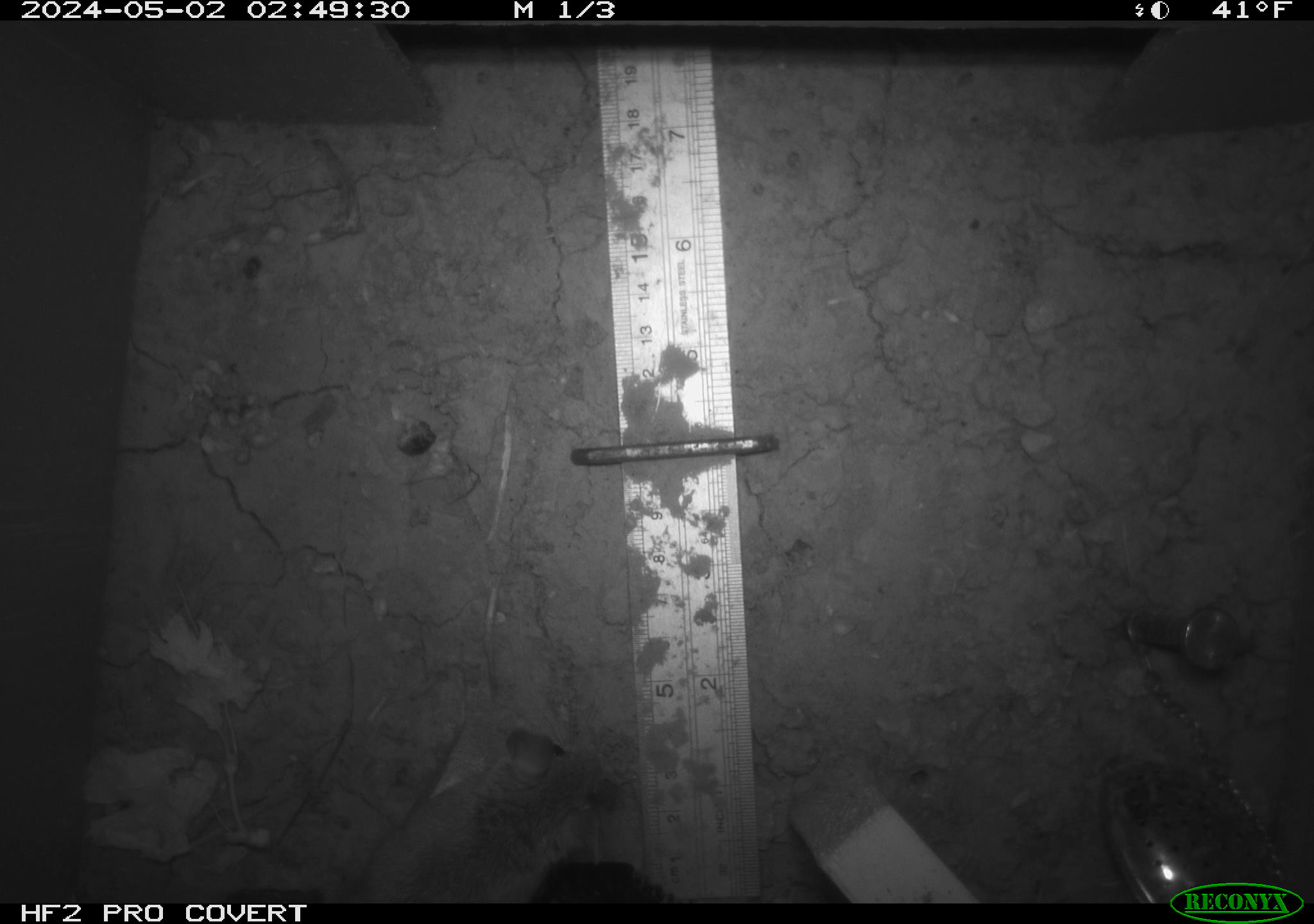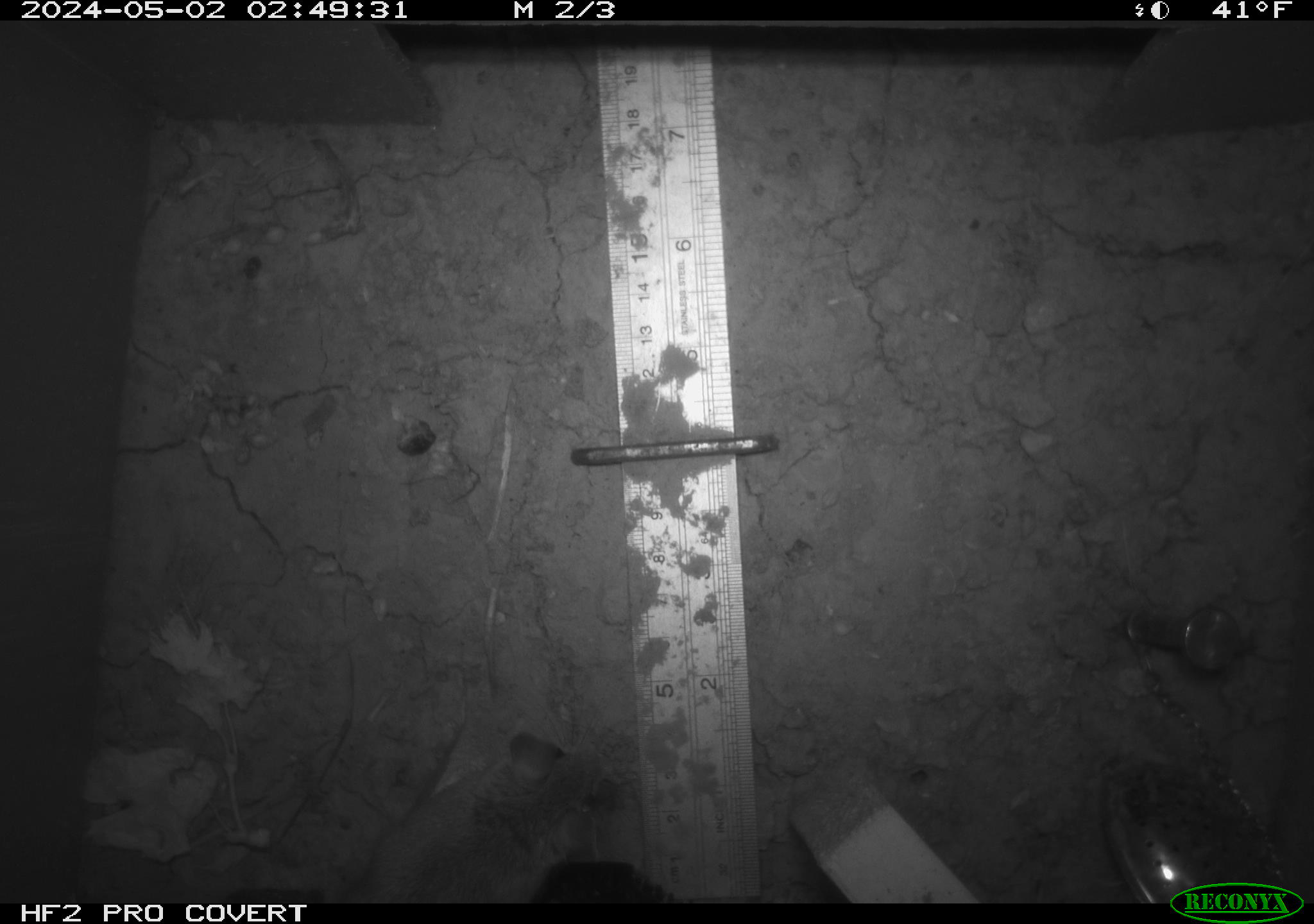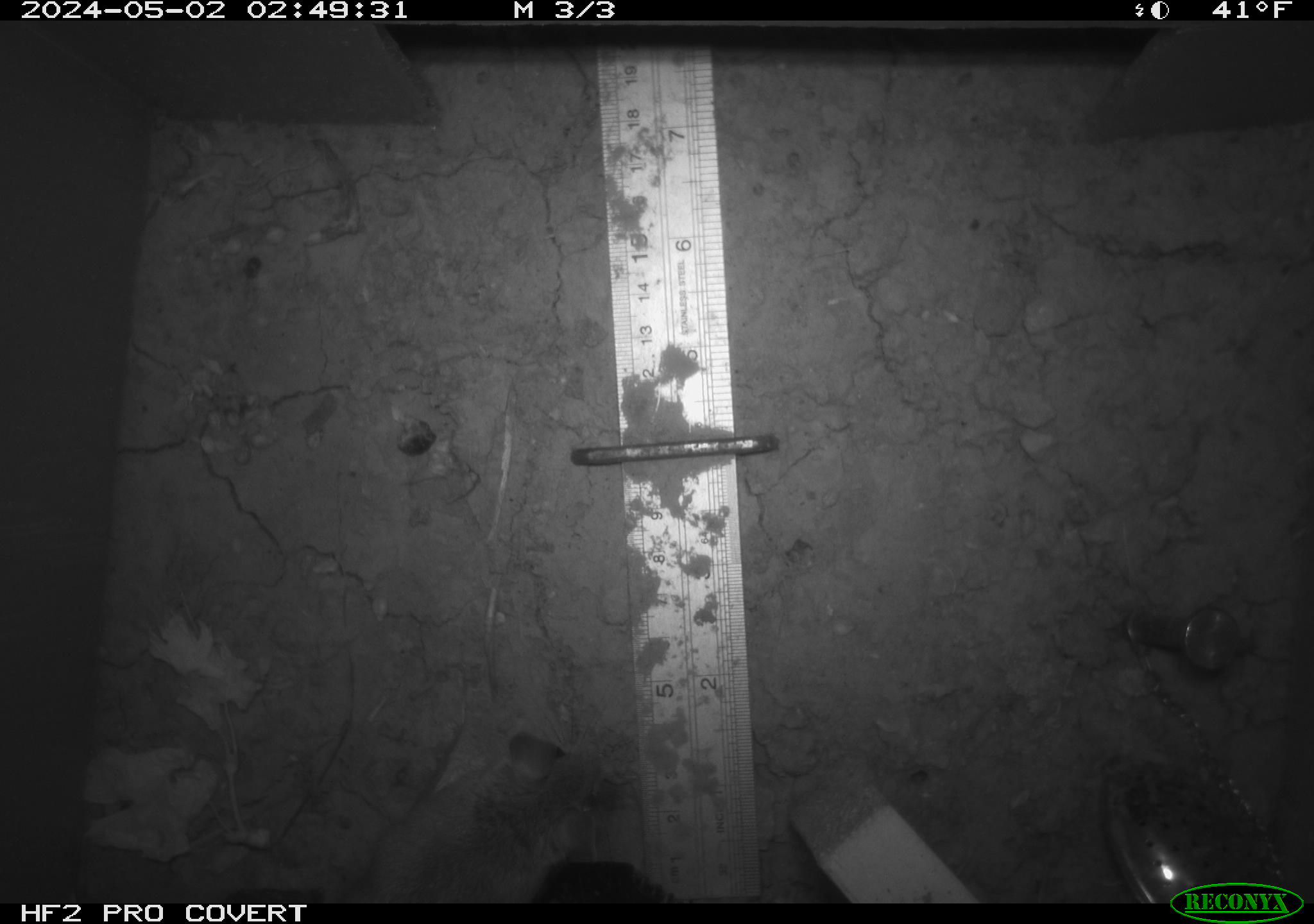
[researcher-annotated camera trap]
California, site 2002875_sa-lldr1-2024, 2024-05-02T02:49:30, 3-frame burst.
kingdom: Animalia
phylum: Chordata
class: Mammalia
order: Rodentia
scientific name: Rodentia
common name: mouse species